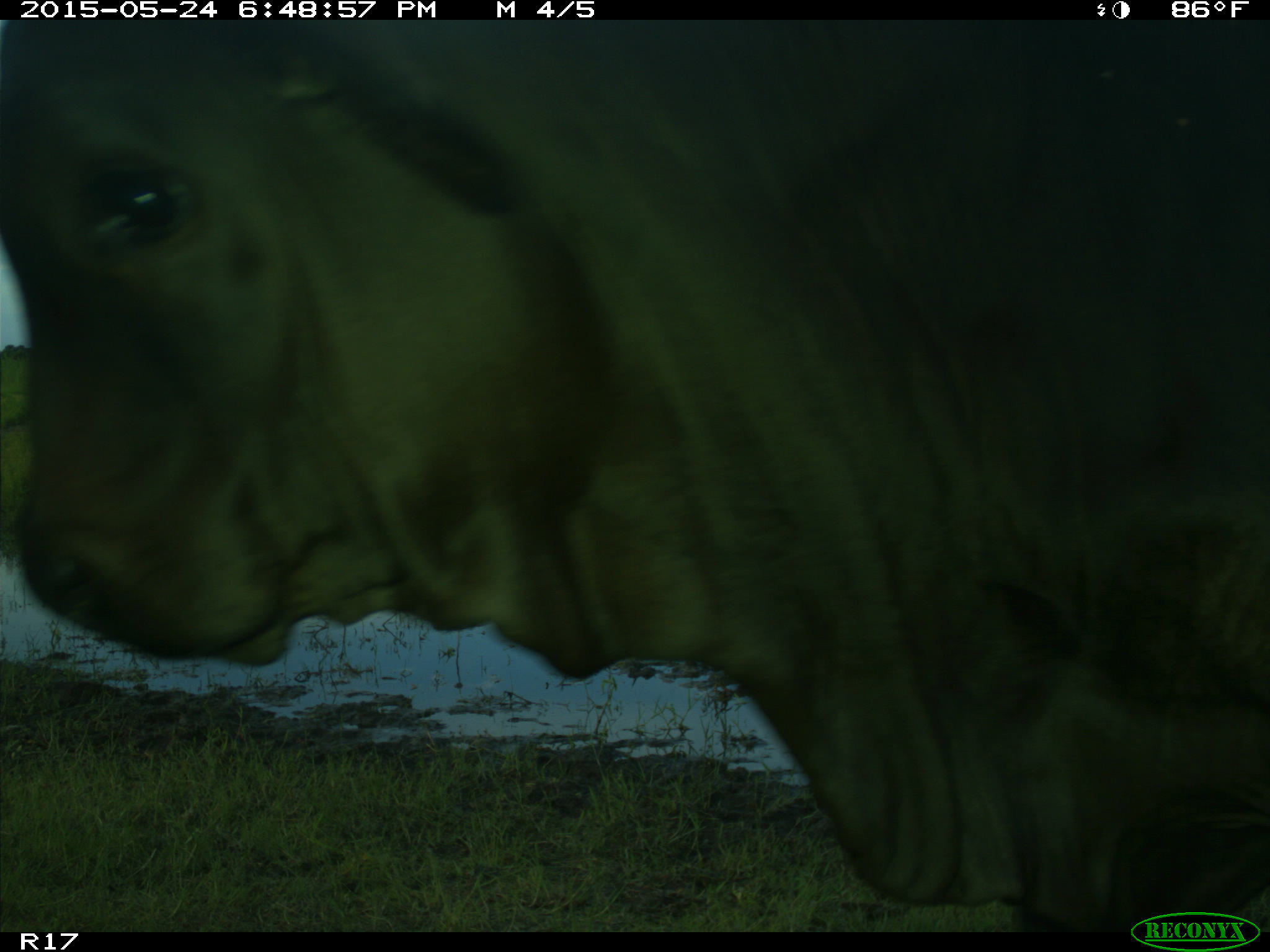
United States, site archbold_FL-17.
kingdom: Animalia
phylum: Chordata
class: Mammalia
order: Artiodactyla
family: Bovidae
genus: Bos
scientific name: Bos taurus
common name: domestic cow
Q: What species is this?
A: Bos taurus (domestic cow).